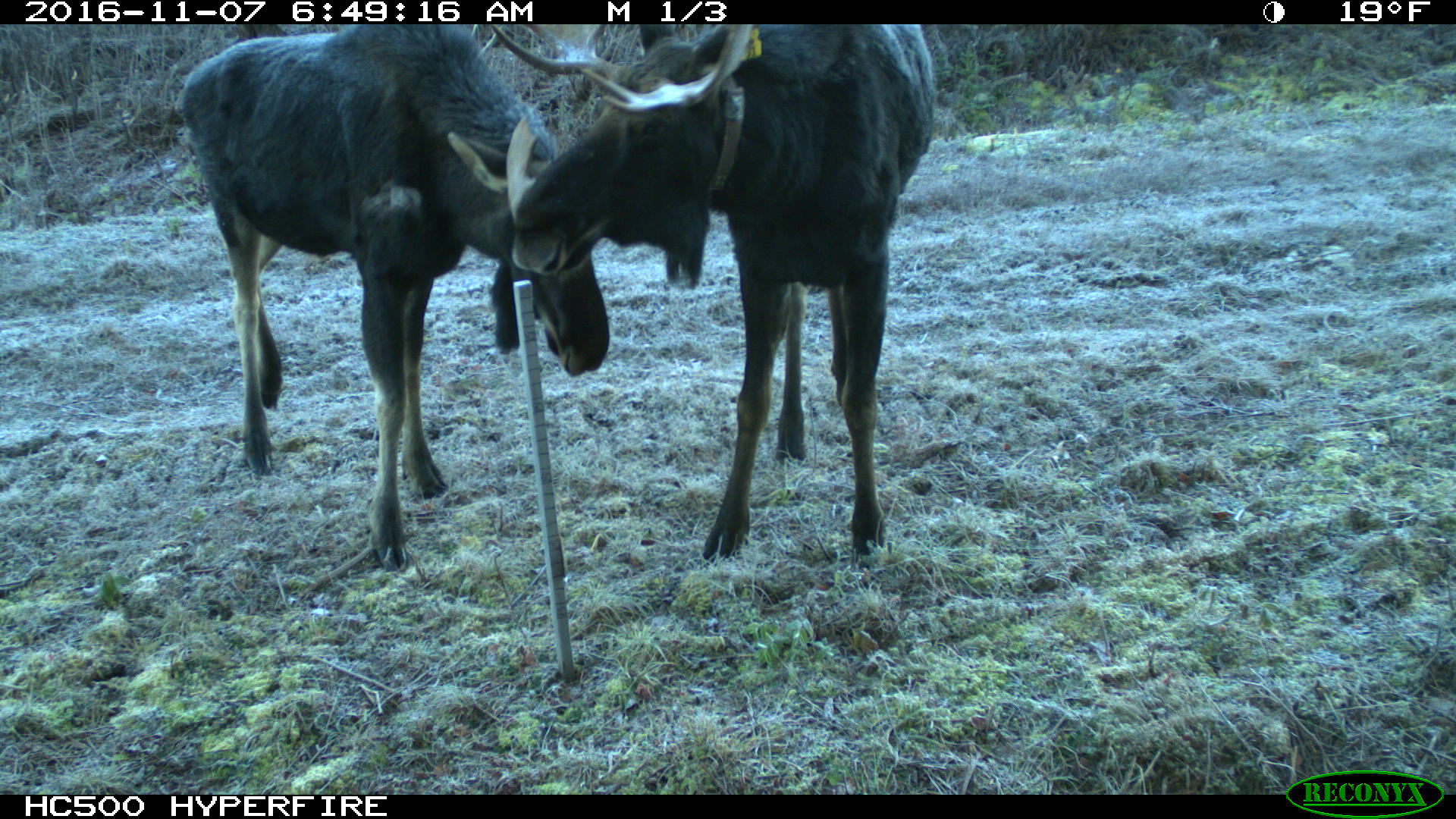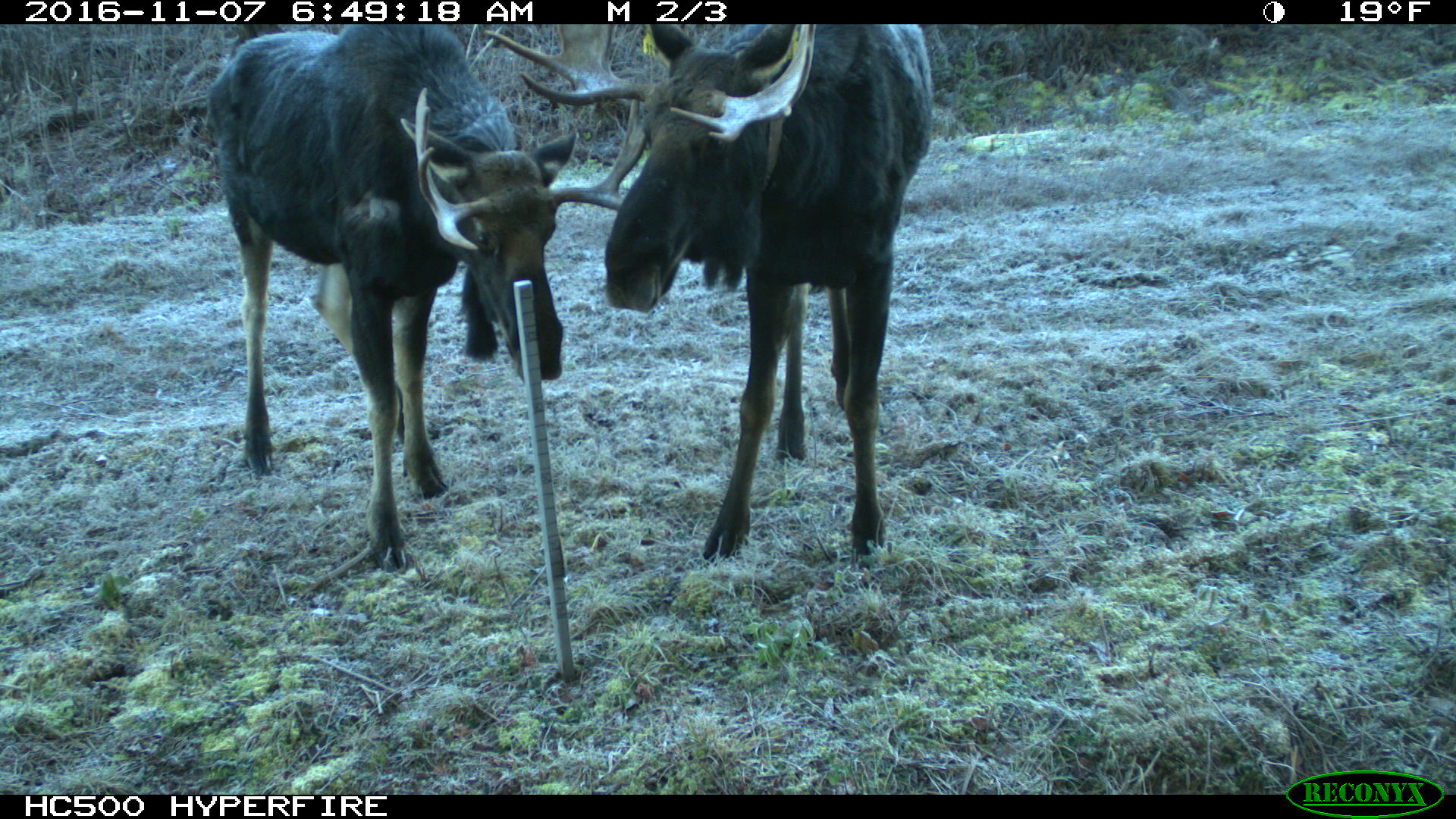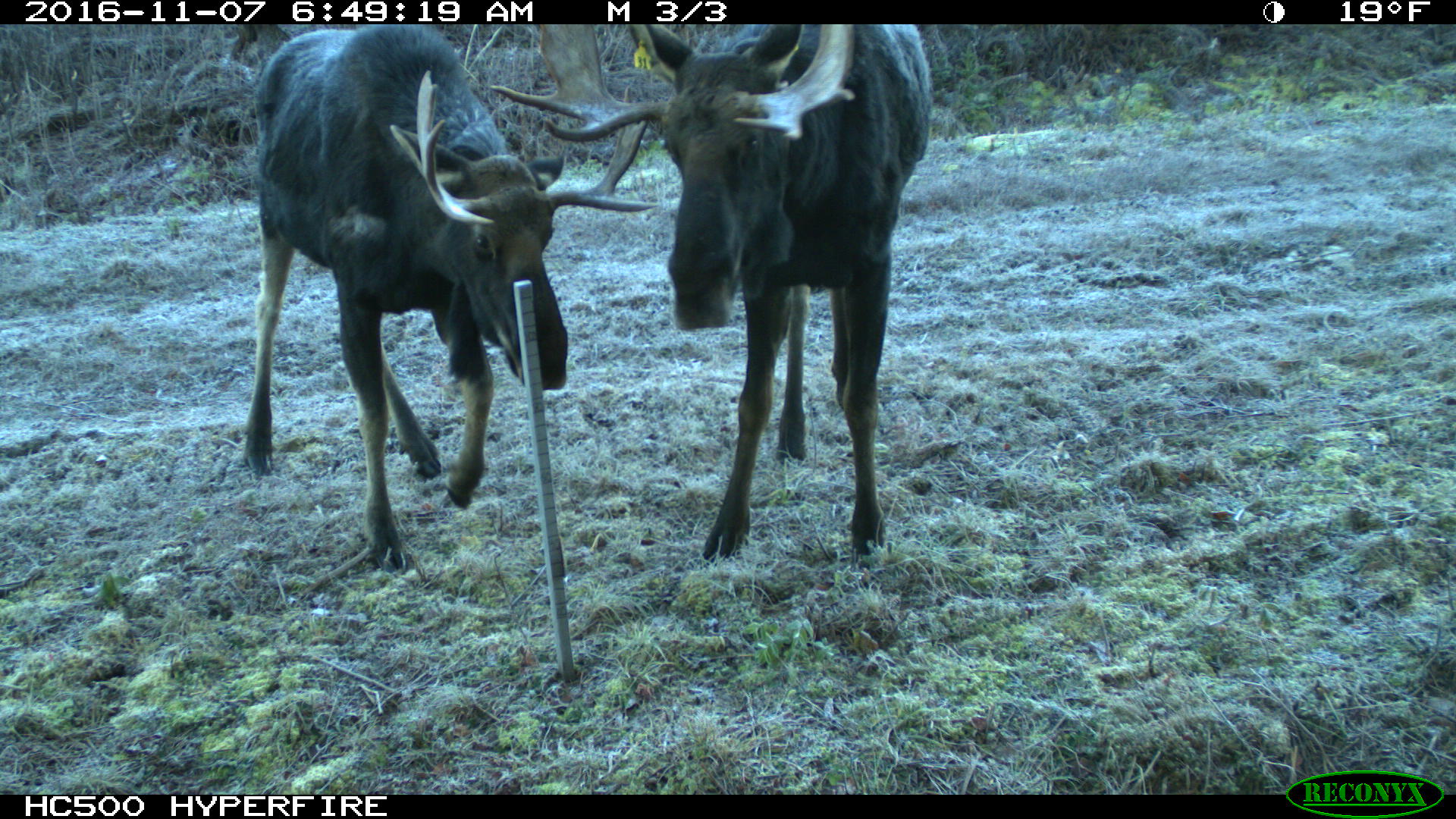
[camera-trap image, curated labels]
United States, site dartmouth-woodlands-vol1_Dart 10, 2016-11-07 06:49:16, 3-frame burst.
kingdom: Animalia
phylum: Chordata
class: Mammalia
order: Artiodactyla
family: Cervidae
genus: Alces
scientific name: Alces alces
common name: moose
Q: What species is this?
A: Moose (Alces alces).